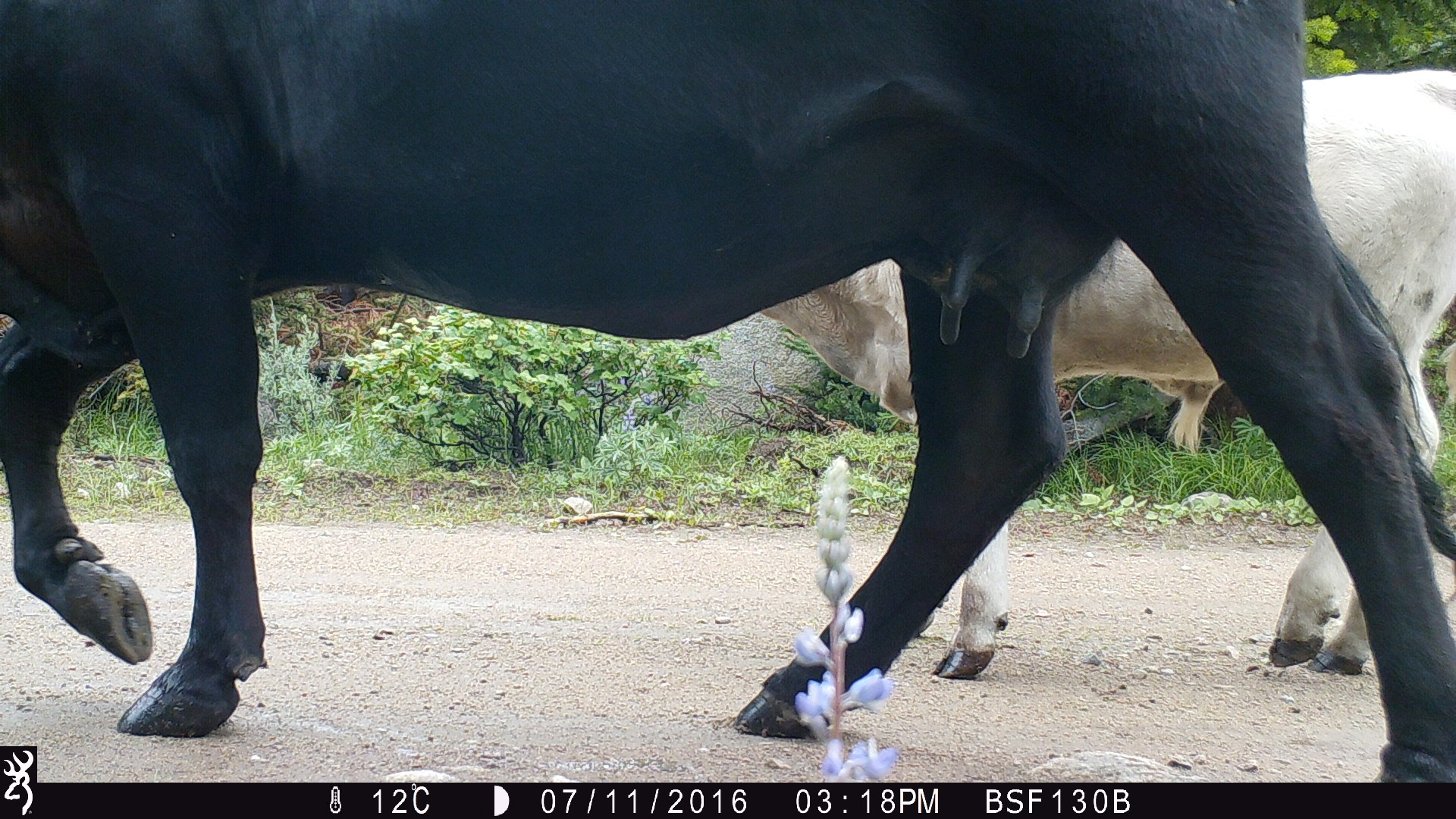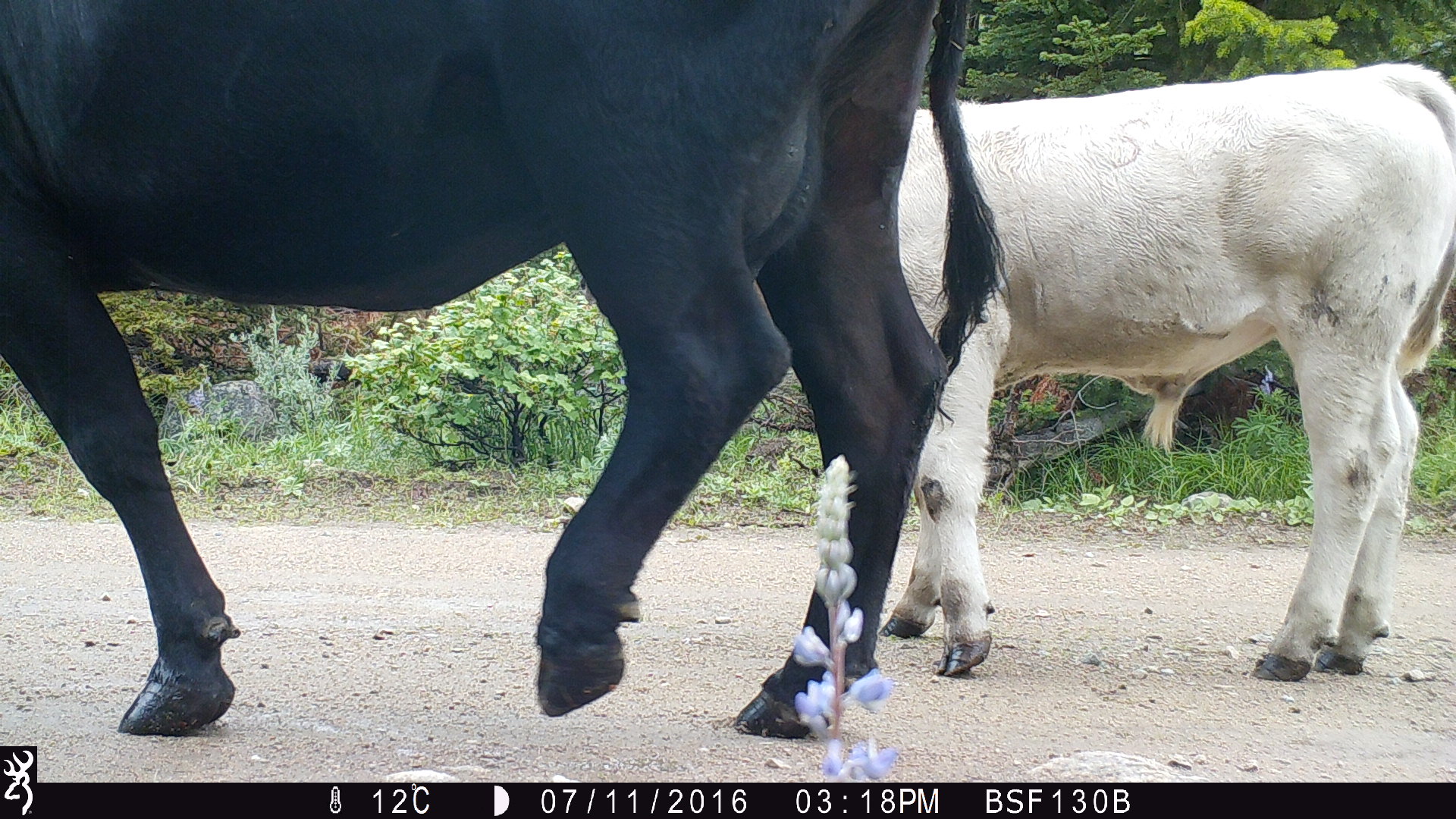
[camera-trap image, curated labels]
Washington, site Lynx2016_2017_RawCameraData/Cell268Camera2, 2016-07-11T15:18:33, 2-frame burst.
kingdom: Animalia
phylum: Chordata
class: Mammalia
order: Artiodactyla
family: Bovidae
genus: Bos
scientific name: Bos taurus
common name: domestic cattle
Domestic cattle (Bos taurus). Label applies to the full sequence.